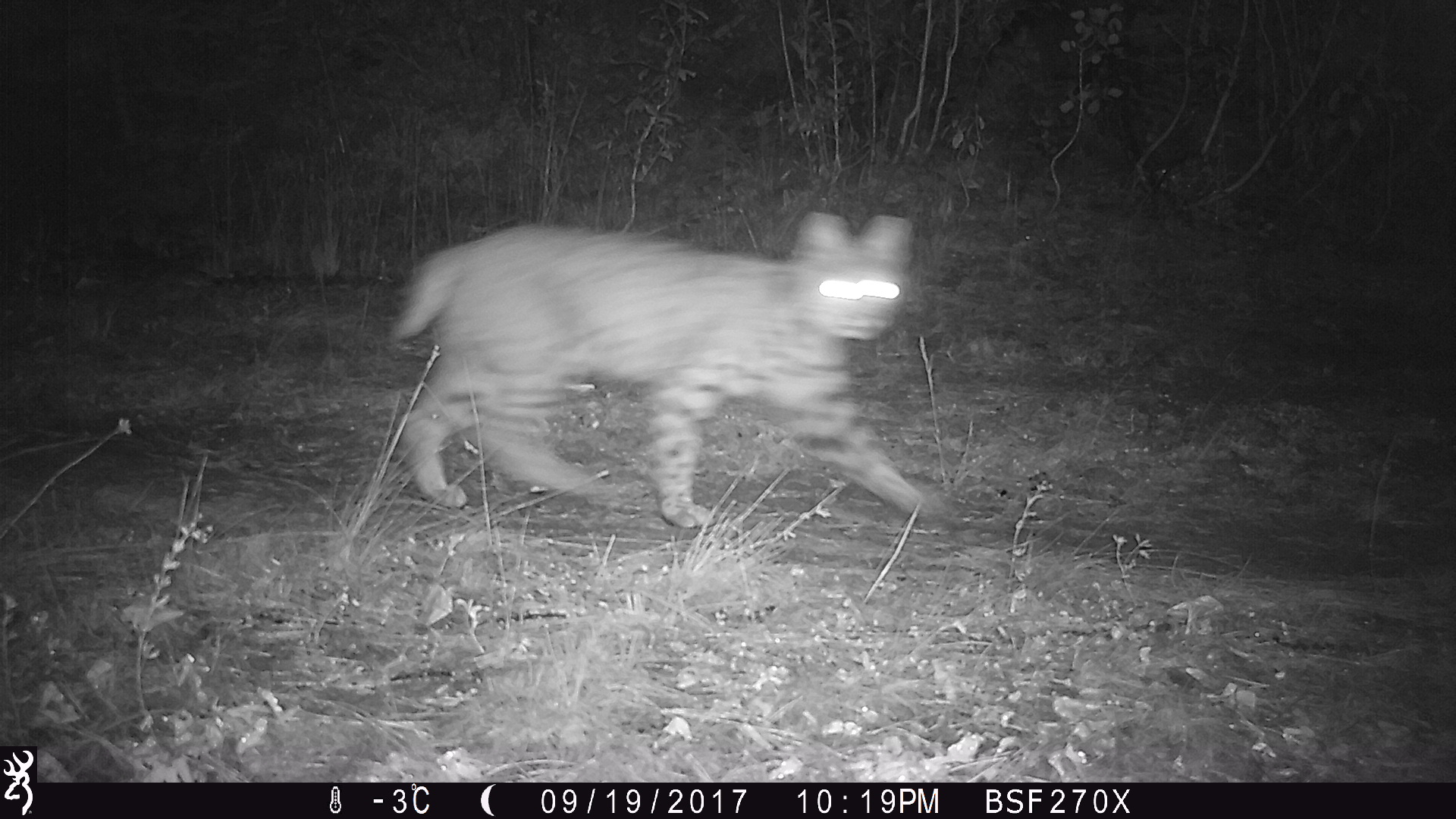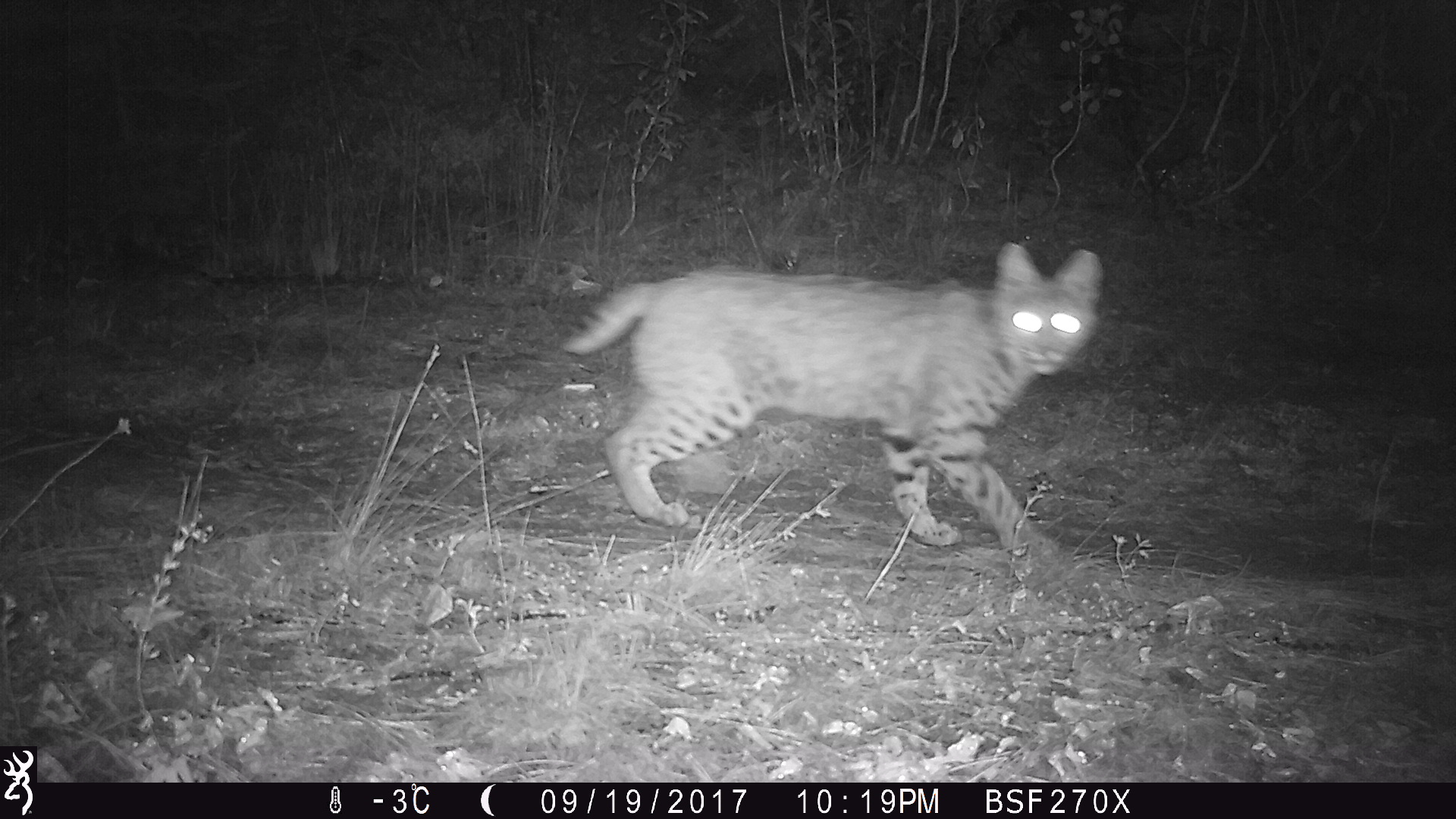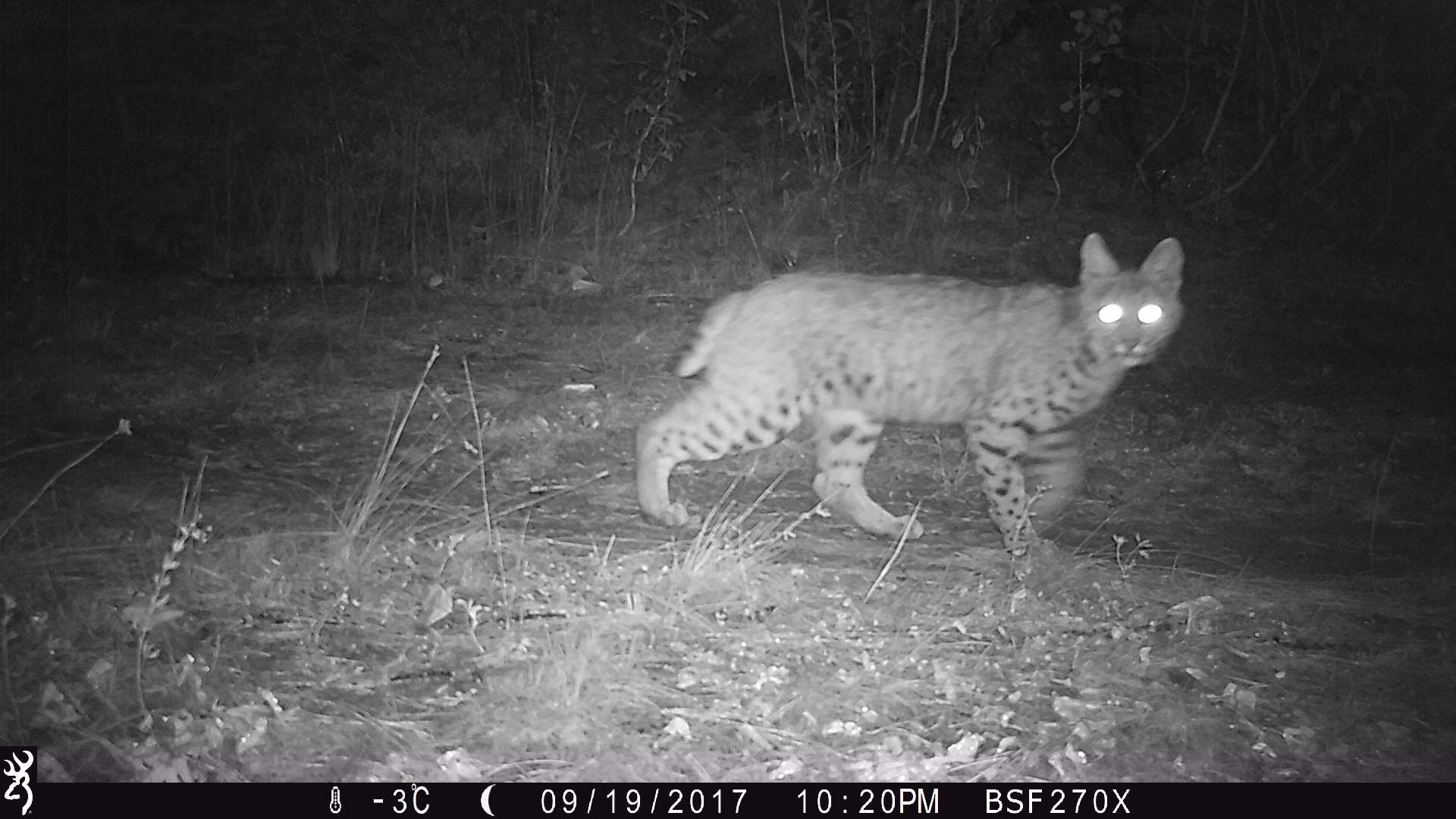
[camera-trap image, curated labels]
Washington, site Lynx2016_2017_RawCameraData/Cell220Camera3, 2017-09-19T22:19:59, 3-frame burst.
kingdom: Animalia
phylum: Chordata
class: Mammalia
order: Carnivora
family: Felidae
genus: Lynx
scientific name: Lynx rufus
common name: bobcat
Lynx rufus (bobcat). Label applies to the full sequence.